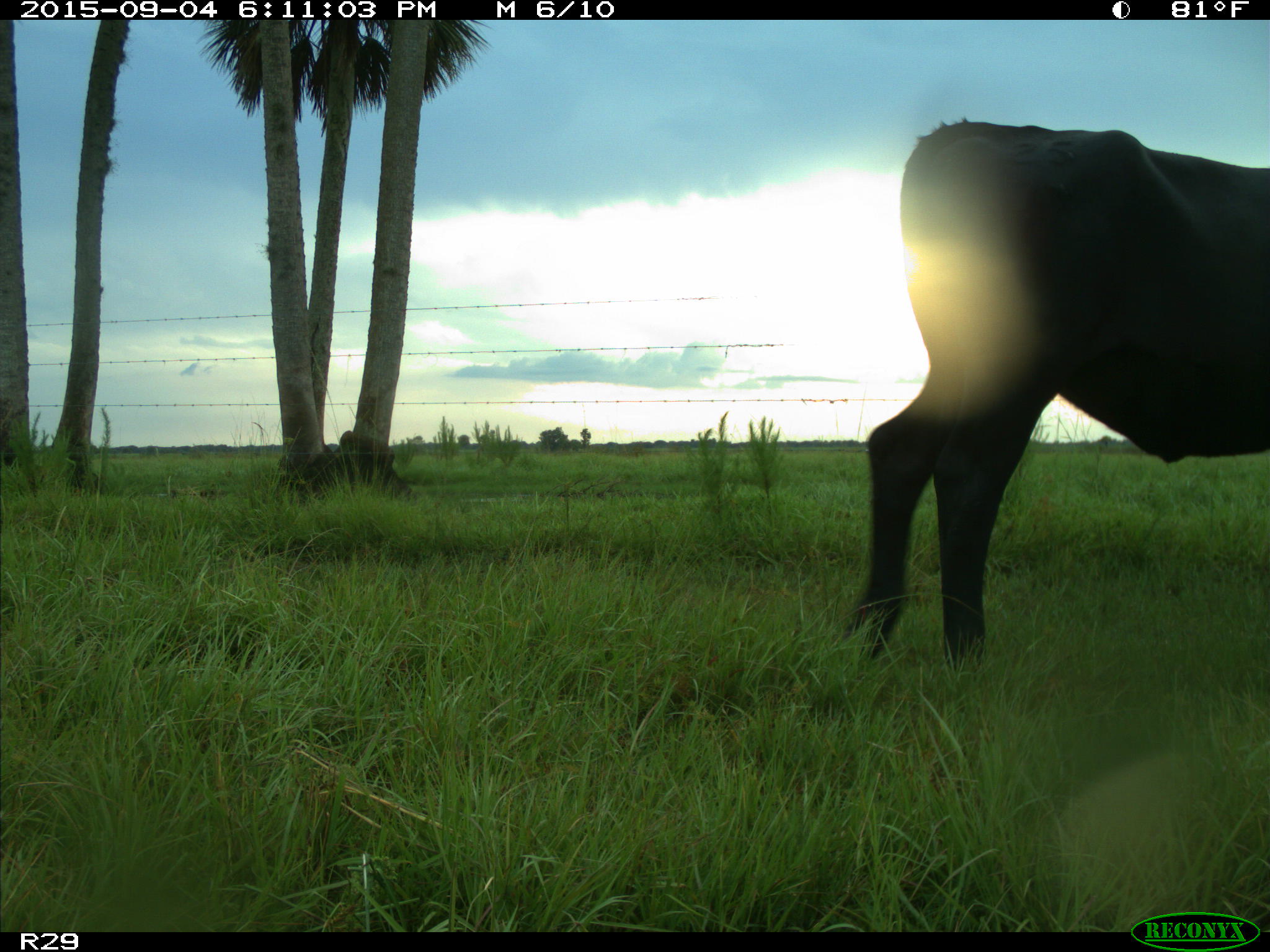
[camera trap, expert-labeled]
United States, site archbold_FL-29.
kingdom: Animalia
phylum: Chordata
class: Mammalia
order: Artiodactyla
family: Bovidae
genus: Bos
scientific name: Bos taurus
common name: domestic cow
Bos taurus (domestic cow).